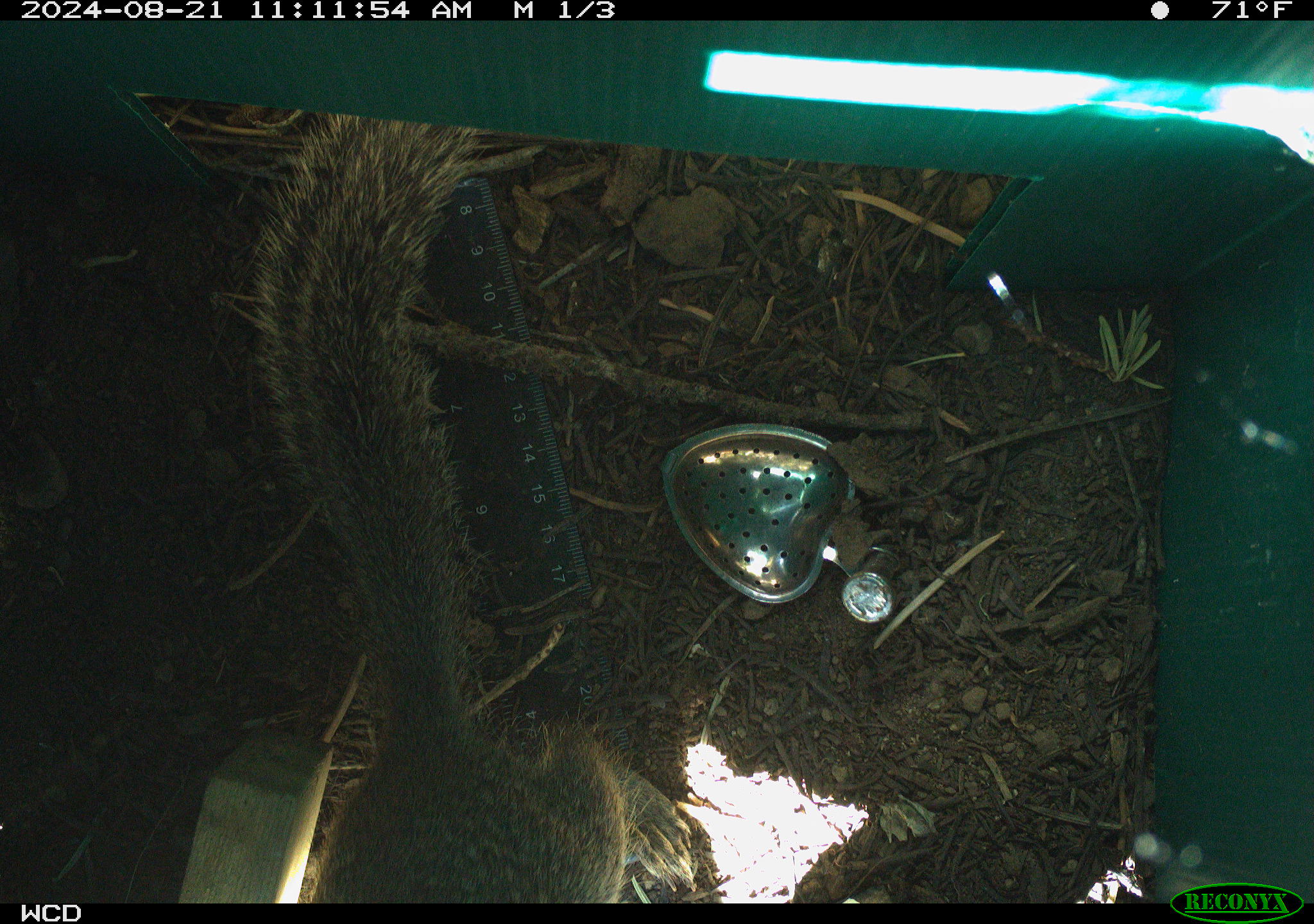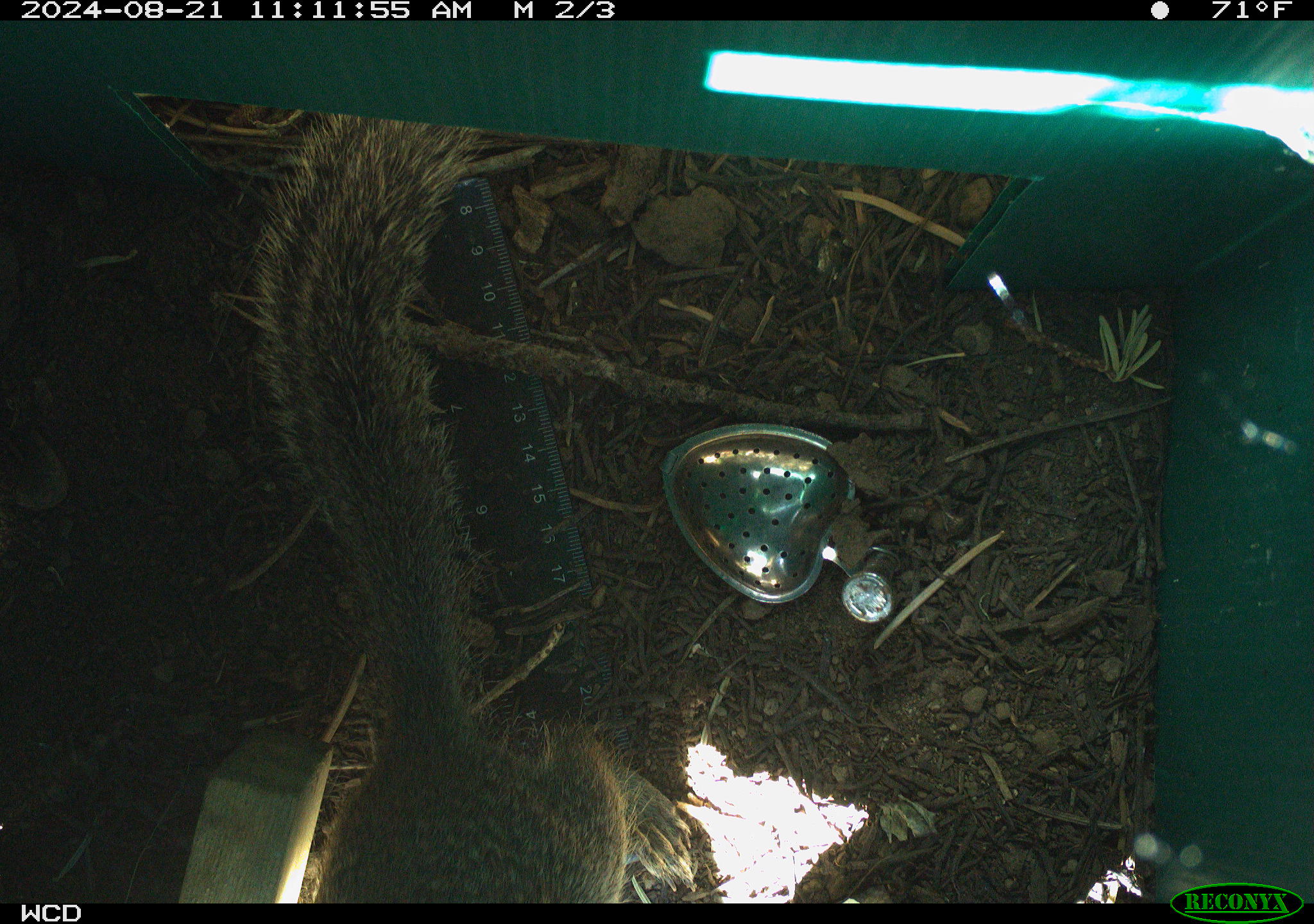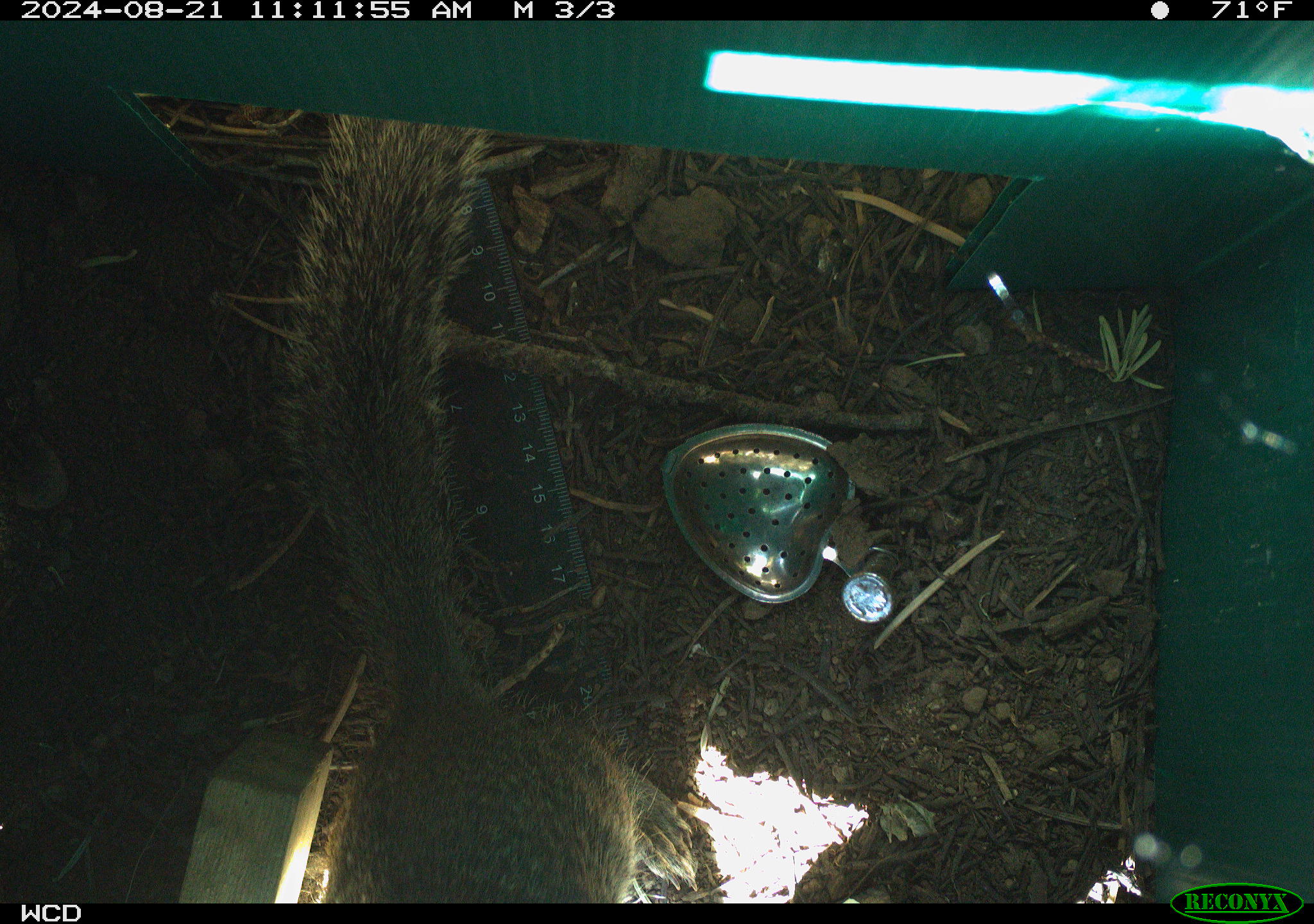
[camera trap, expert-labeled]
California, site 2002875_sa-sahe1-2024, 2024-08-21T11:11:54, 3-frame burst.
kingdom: Animalia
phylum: Chordata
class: Mammalia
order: Rodentia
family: Sciuridae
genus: Otospermophilus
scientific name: Otospermophilus beecheyi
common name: california ground squirrel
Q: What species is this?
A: California ground squirrel (Otospermophilus beecheyi).